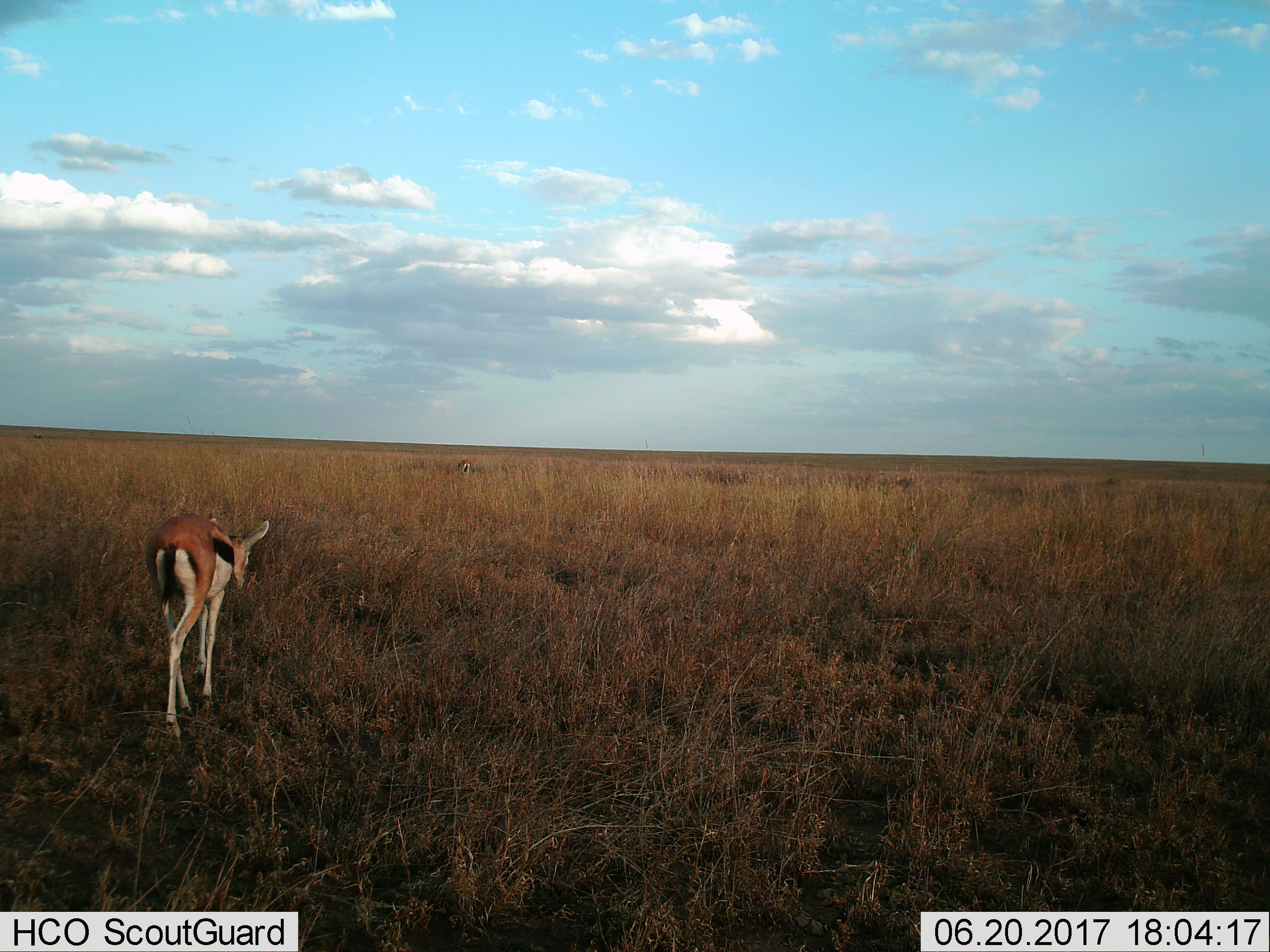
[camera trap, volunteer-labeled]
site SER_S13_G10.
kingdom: Animalia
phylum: Chordata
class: Mammalia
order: Artiodactyla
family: Bovidae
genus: Eudorcas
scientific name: Eudorcas thomsonii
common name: thomson's gazelle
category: gazellethomsons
Gazellethomsons (thomson's gazelle) (Eudorcas thomsonii), count 1. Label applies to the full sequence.